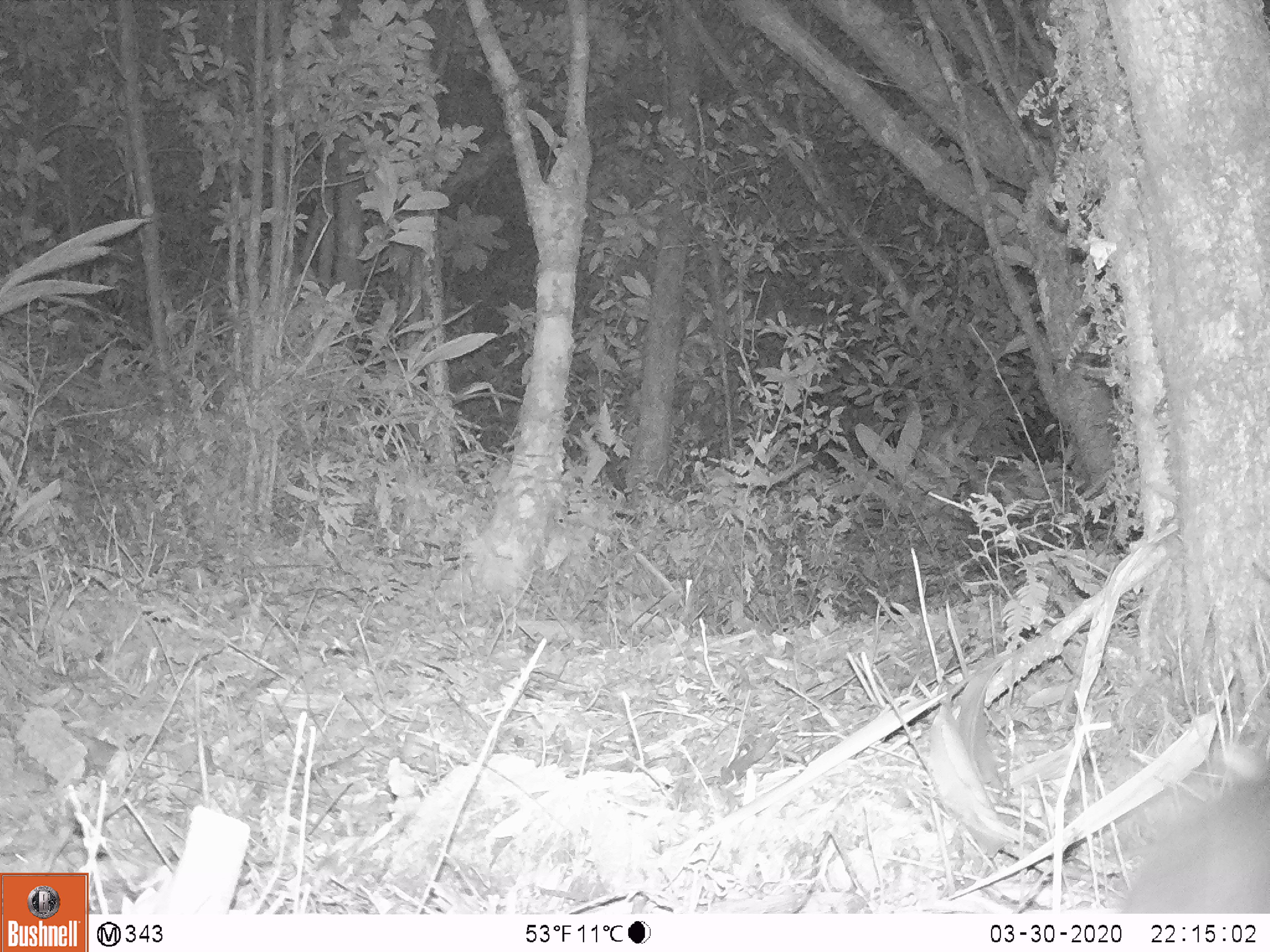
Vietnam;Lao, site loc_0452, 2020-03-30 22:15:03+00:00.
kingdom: Animalia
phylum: Chordata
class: Mammalia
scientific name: Mammalia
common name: mammal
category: unidentified small mammal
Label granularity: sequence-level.